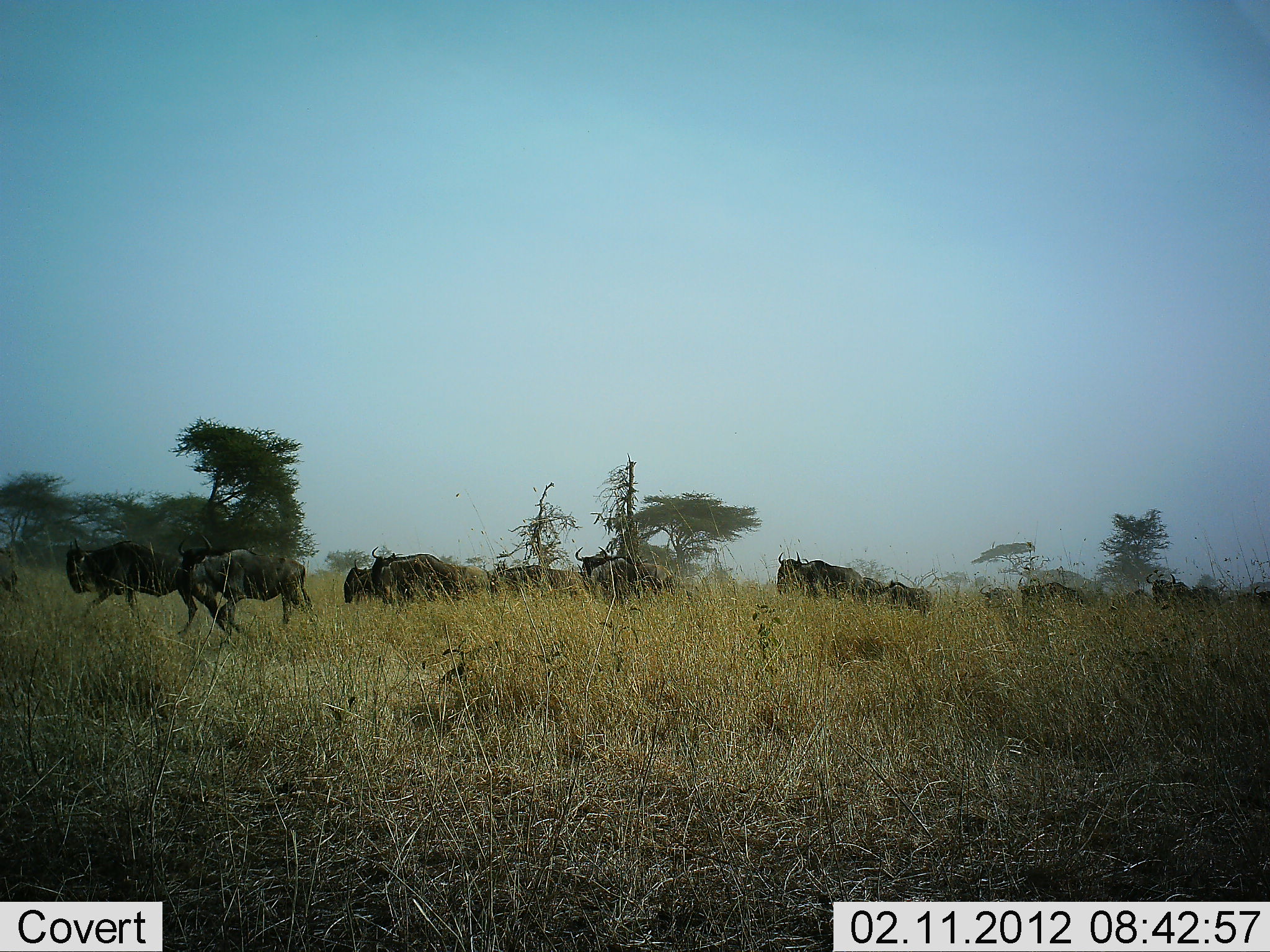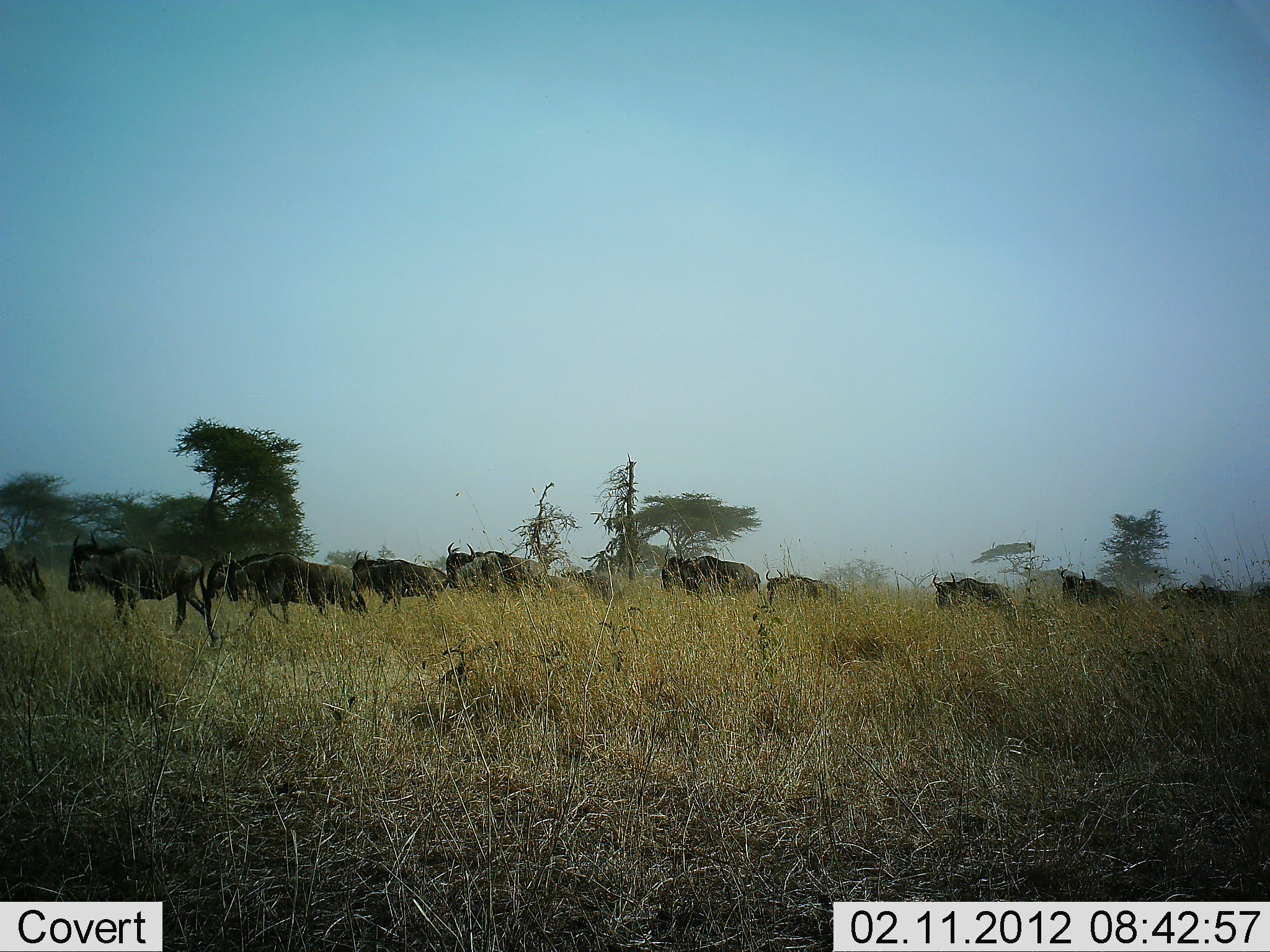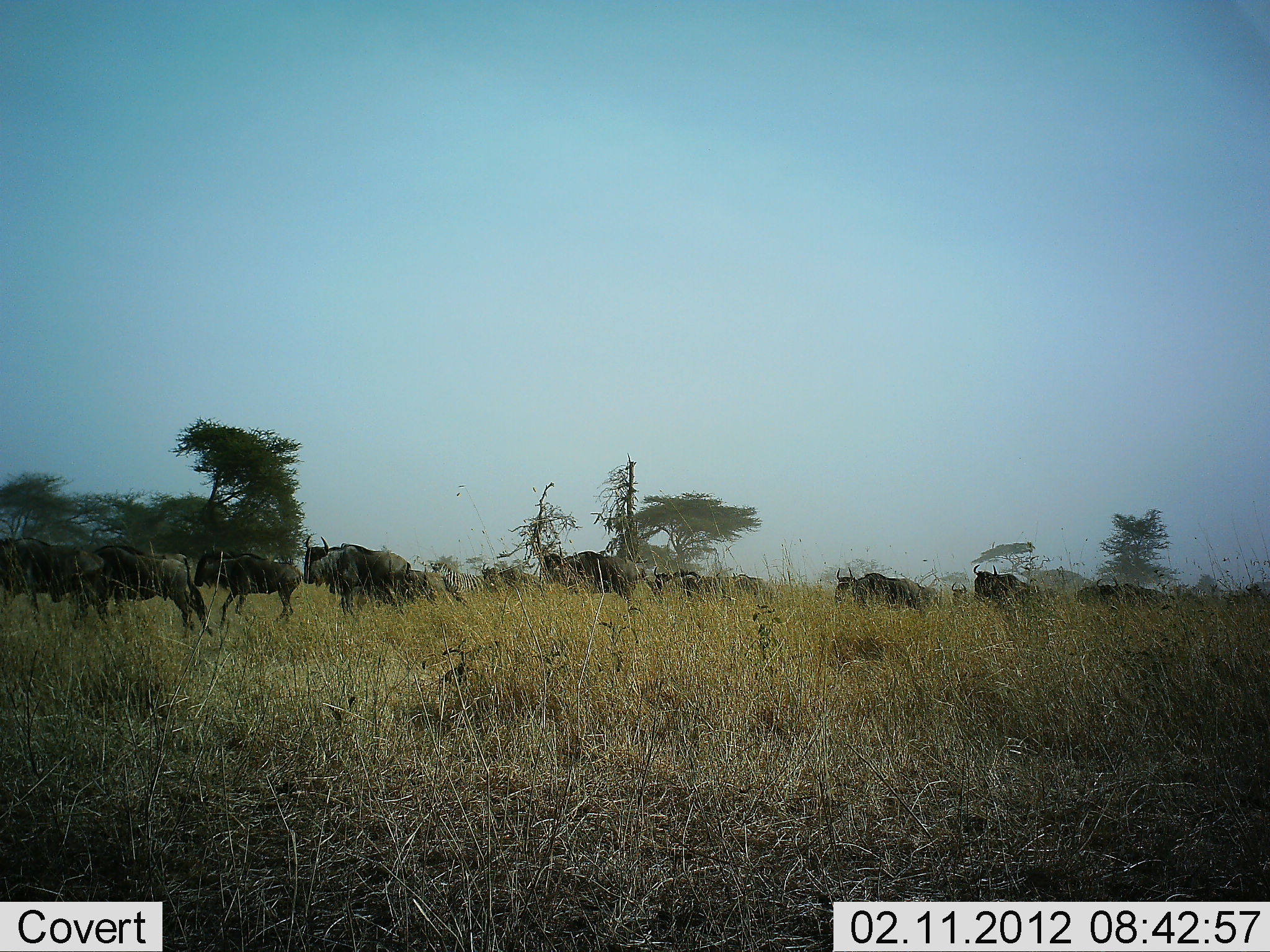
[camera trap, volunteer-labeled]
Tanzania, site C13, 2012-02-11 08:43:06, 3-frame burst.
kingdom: Animalia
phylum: Chordata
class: Mammalia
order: Artiodactyla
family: Bovidae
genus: Connochaetes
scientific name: Connochaetes taurinus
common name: blue wildebeest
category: wildebeest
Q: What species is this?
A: Wildebeest (blue wildebeest) (Connochaetes taurinus).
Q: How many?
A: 11-50.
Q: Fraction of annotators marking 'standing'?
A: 8%.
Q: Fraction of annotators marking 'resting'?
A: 0%.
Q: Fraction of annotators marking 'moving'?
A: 100%.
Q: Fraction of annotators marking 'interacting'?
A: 0%.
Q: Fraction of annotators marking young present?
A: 0%.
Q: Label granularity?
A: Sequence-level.